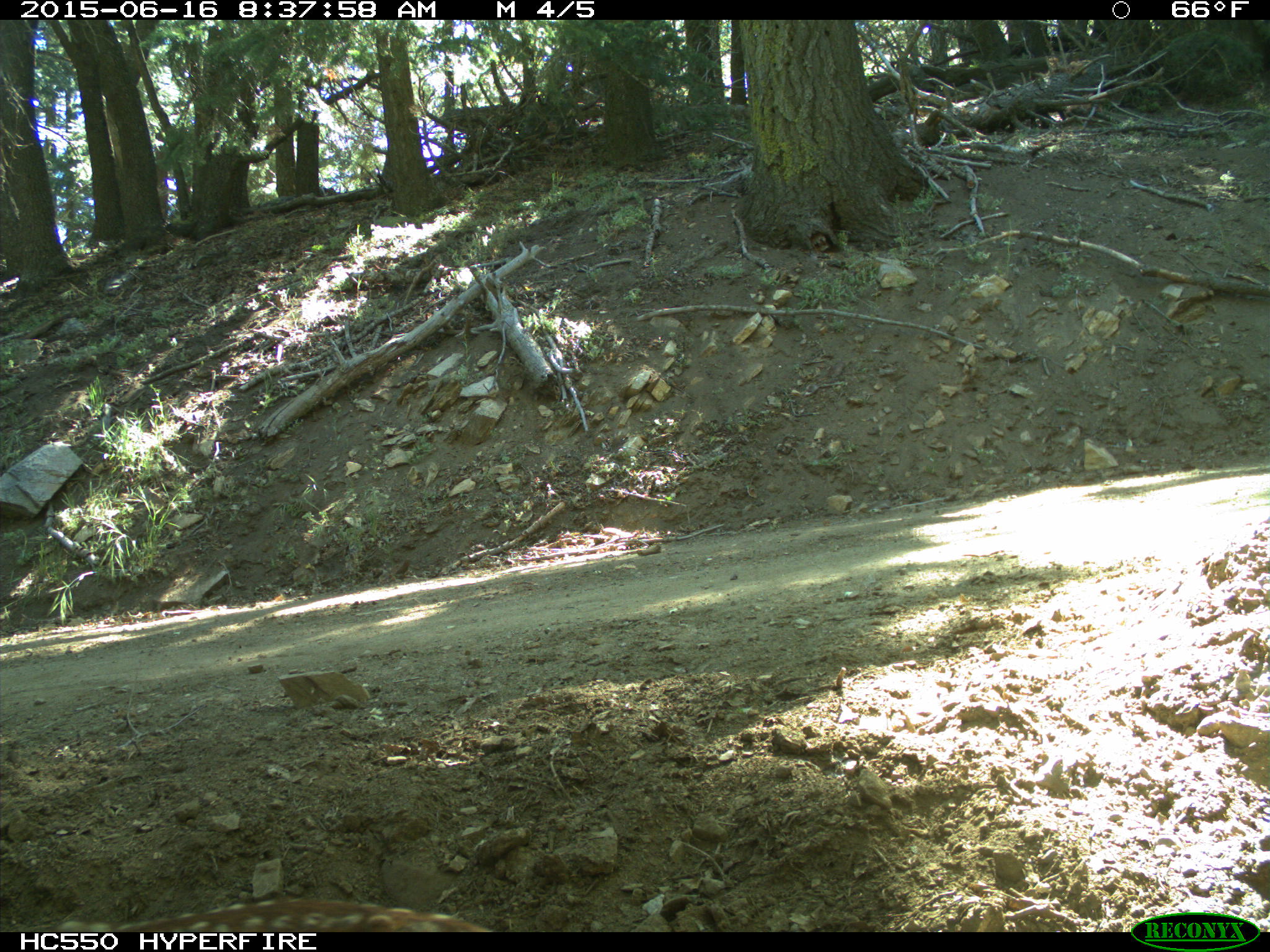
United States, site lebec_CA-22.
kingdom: Animalia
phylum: Chordata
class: Mammalia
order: Artiodactyla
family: Cervidae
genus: Odocoileus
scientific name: Odocoileus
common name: deer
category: unidentified deer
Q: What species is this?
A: Unidentified deer (deer) (Odocoileus).